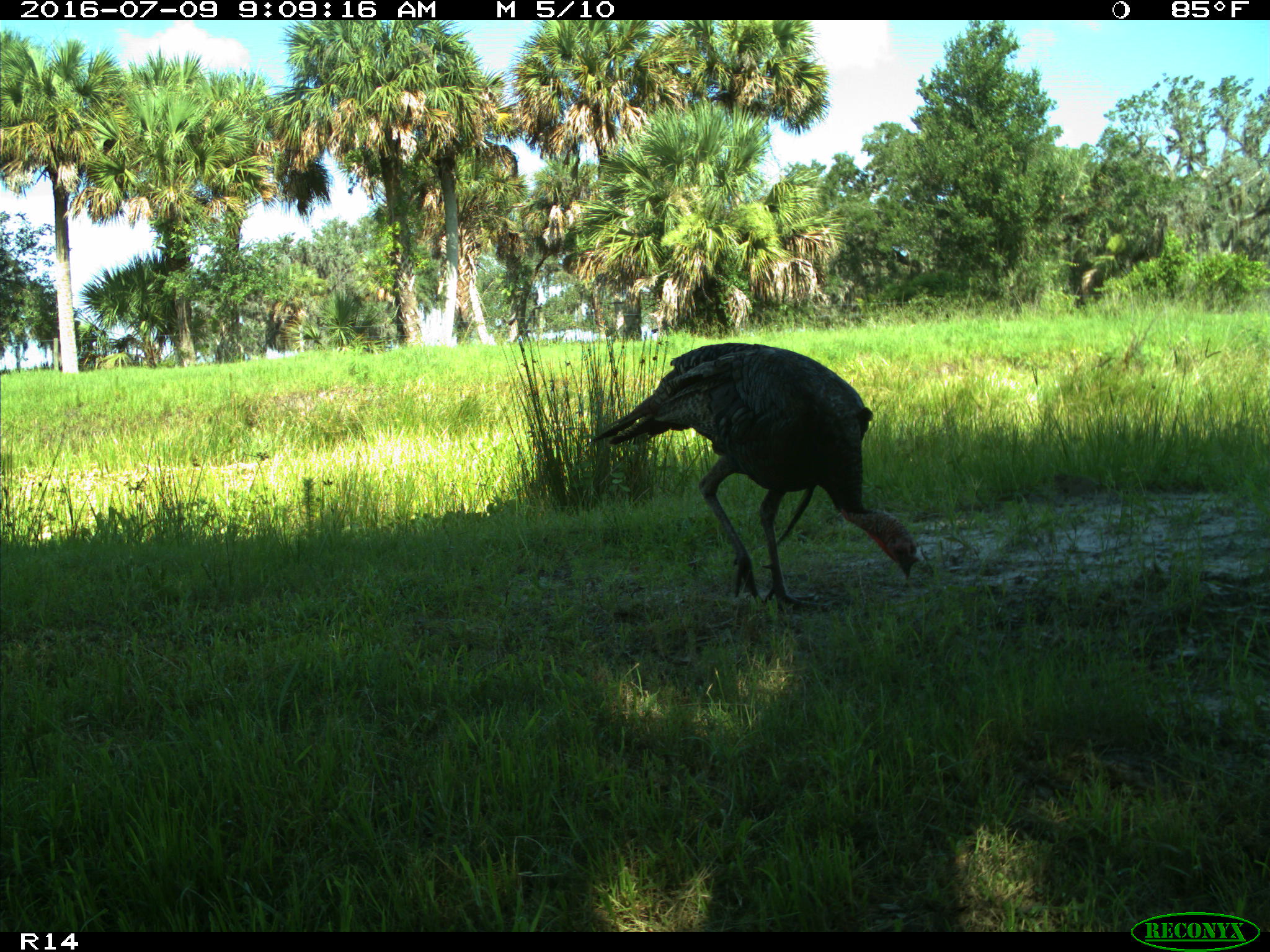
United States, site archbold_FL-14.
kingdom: Animalia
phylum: Chordata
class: Aves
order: Galliformes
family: Phasianidae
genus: Meleagris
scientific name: Meleagris gallopavo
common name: wild turkey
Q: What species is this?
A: Meleagris gallopavo (wild turkey).